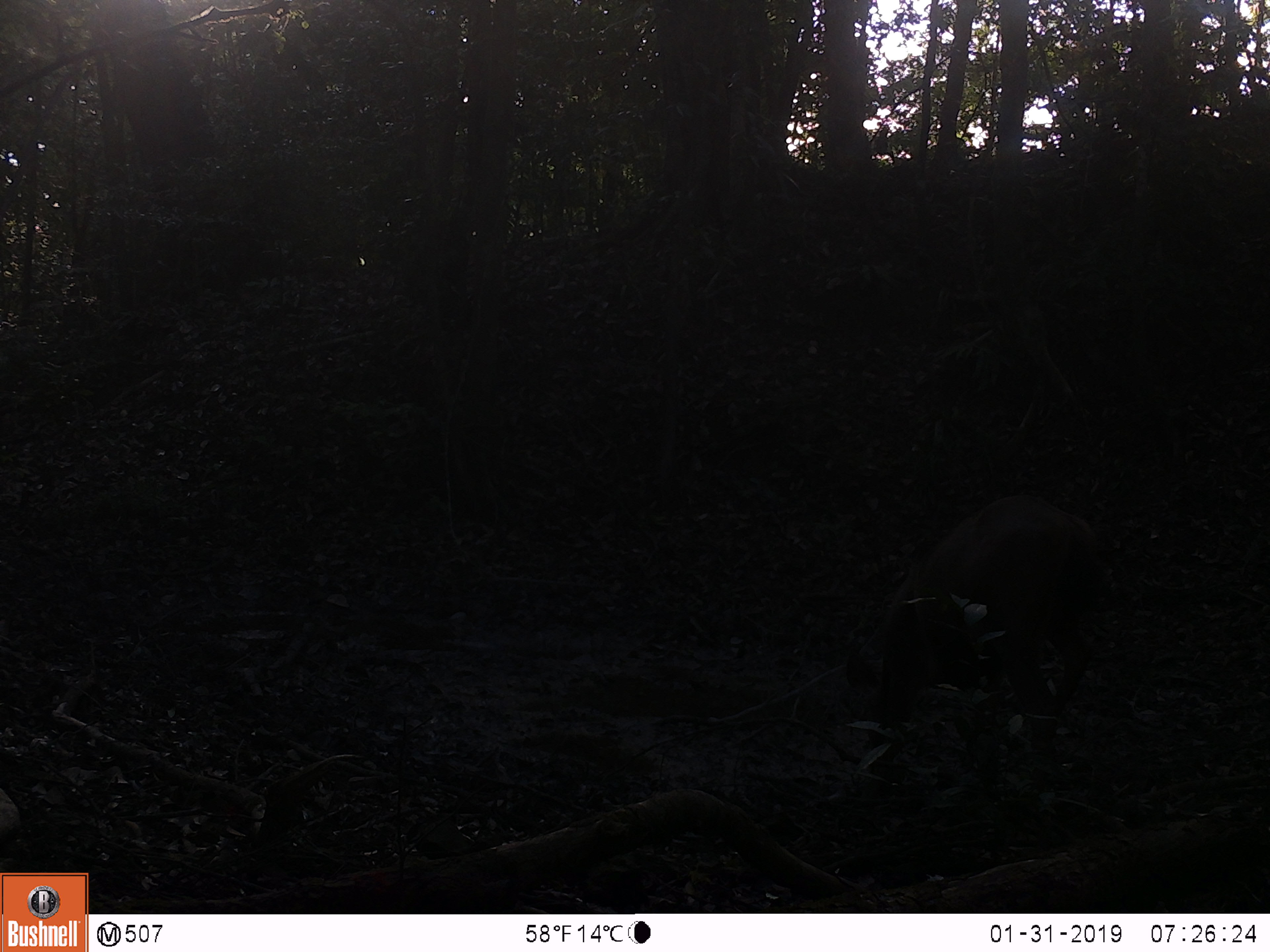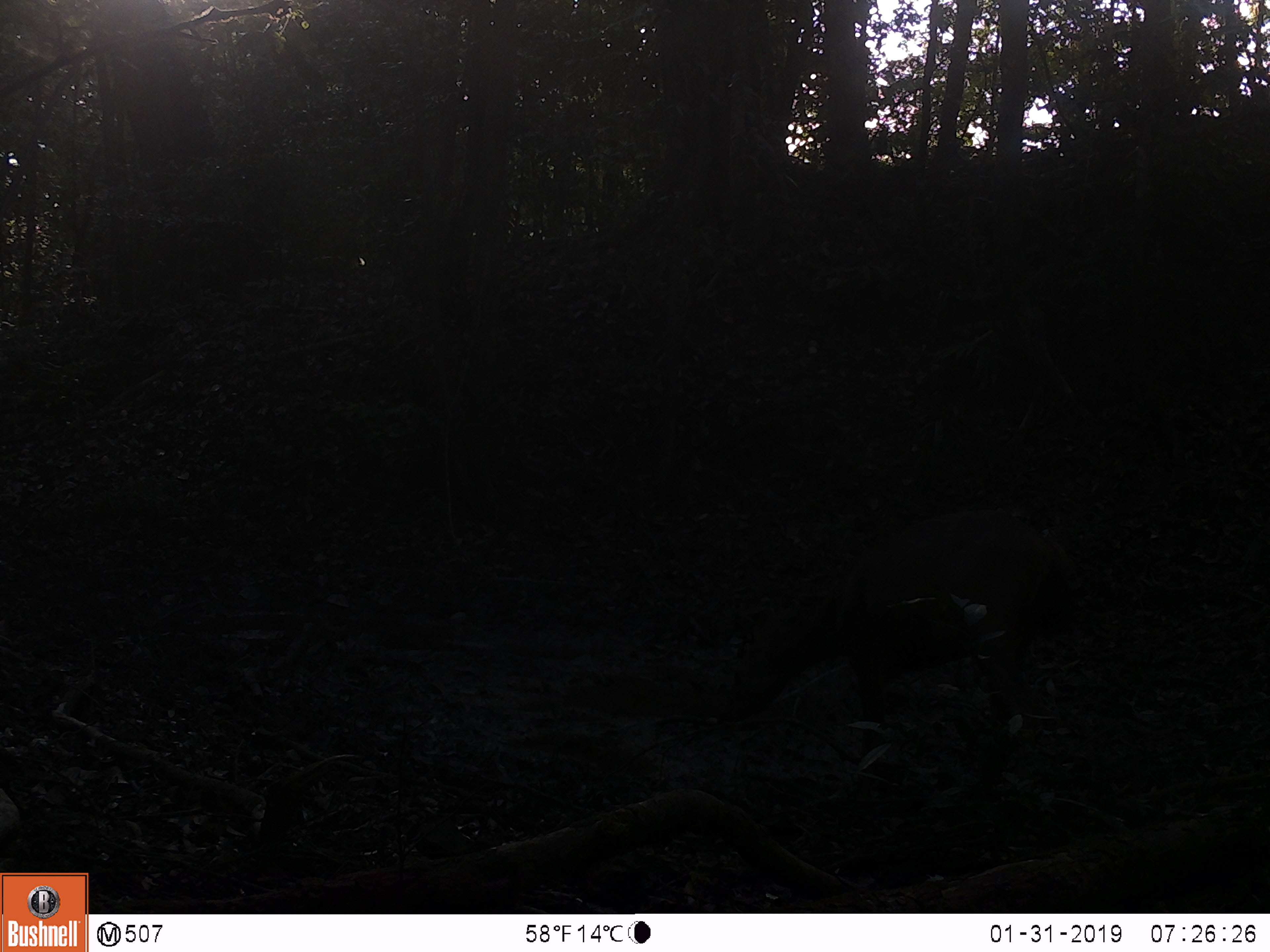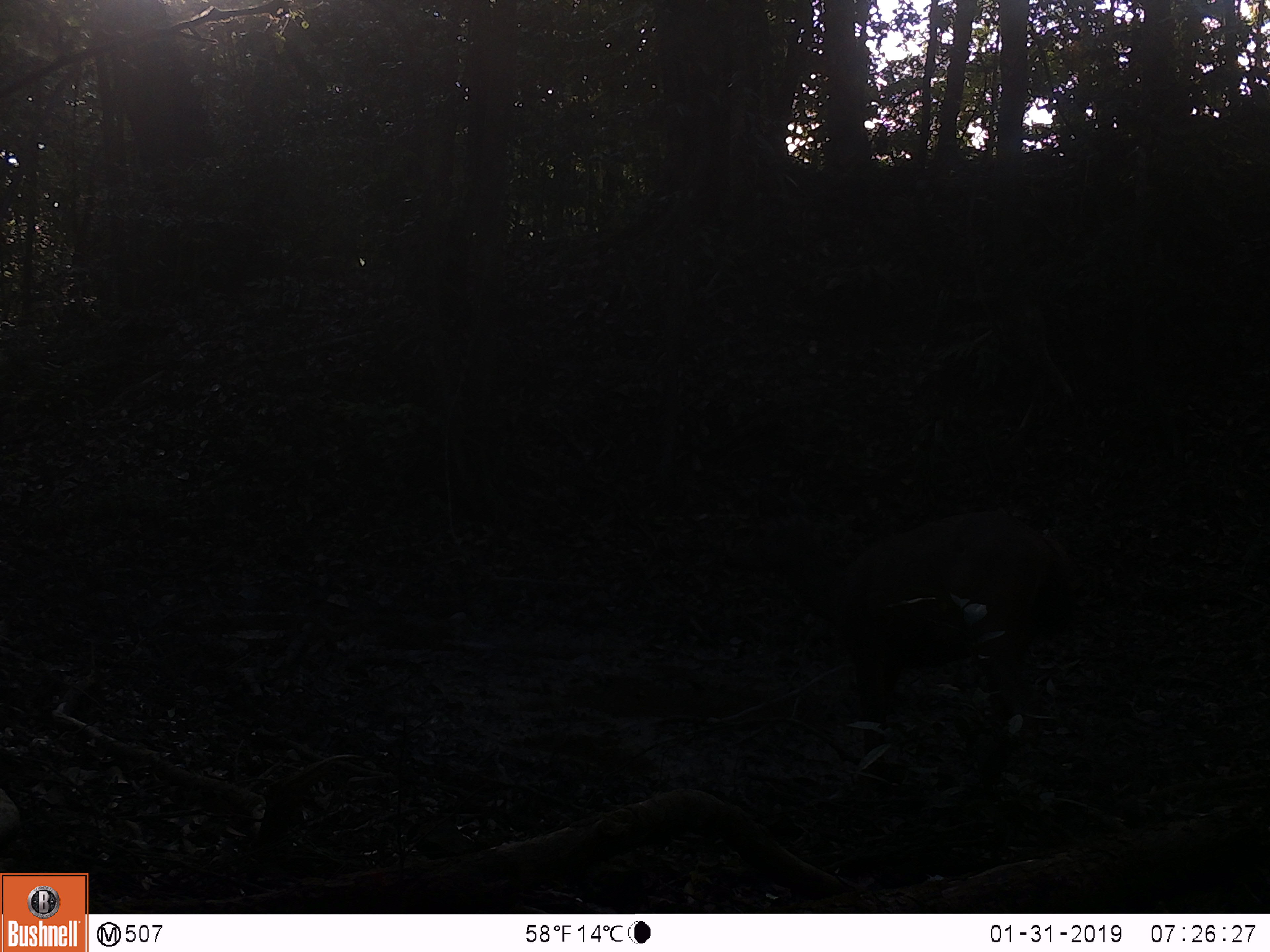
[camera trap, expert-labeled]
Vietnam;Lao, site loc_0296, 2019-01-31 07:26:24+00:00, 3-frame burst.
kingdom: Animalia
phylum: Chordata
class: Mammalia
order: Artiodactyla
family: Cervidae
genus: Rusa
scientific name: Rusa unicolor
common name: sambar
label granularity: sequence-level